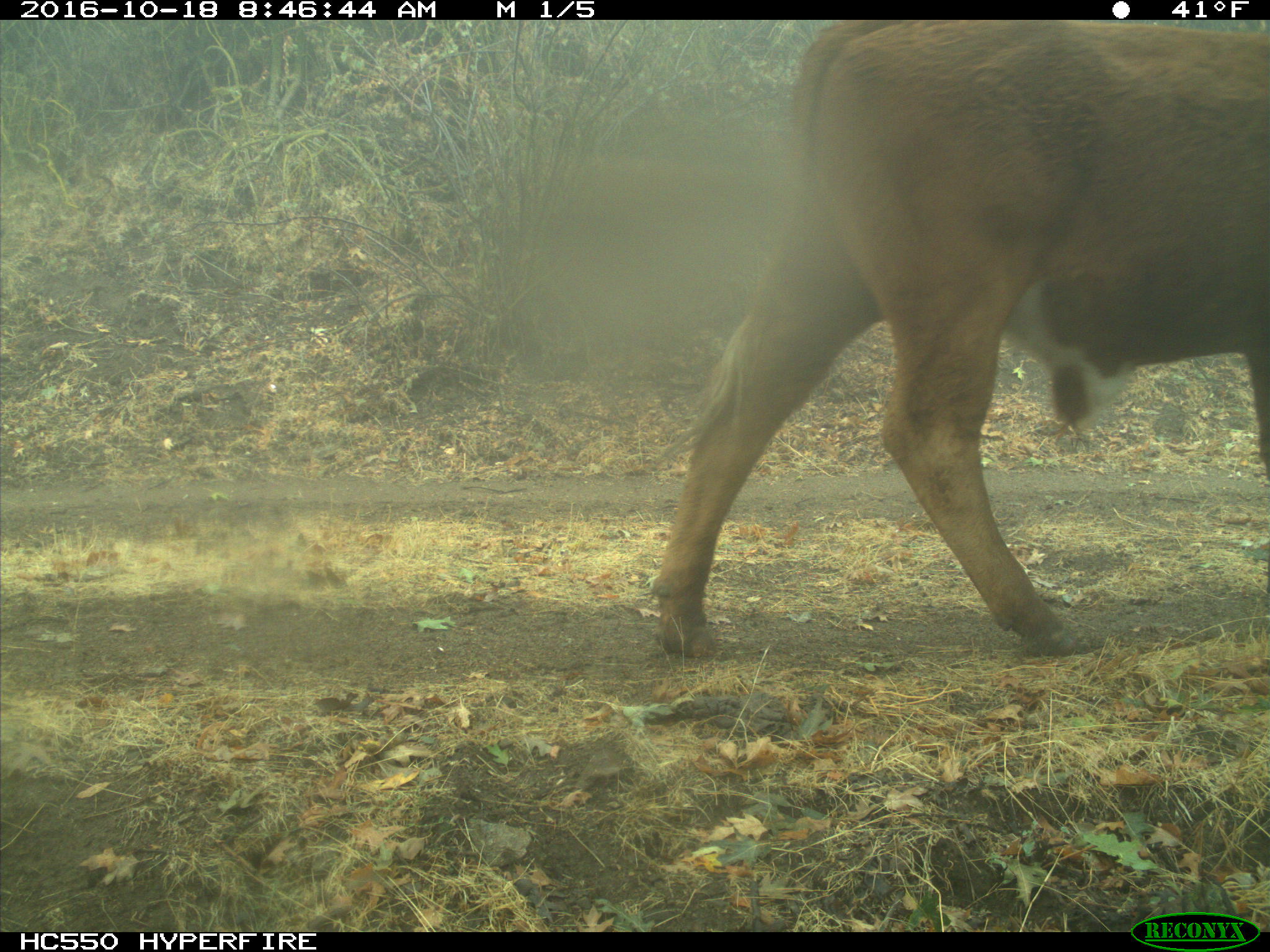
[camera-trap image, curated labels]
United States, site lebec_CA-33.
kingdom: Animalia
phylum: Chordata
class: Mammalia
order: Artiodactyla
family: Bovidae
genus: Bos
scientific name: Bos taurus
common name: domestic cow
Bos taurus (domestic cow).